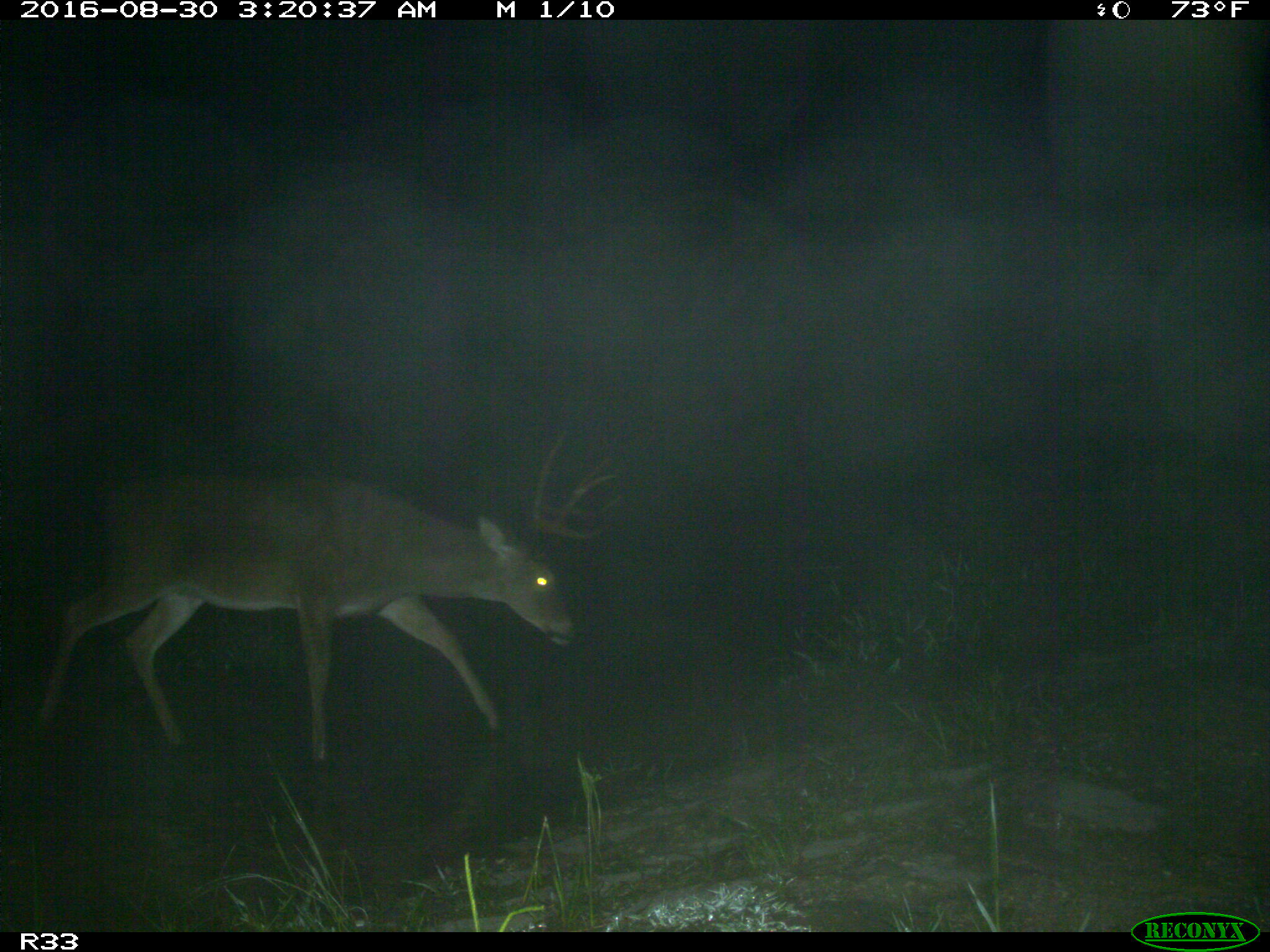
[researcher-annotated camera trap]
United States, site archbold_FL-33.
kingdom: Animalia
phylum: Chordata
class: Mammalia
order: Artiodactyla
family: Cervidae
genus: Odocoileus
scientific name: Odocoileus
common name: deer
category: unidentified deer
Unidentified deer (deer) (Odocoileus).